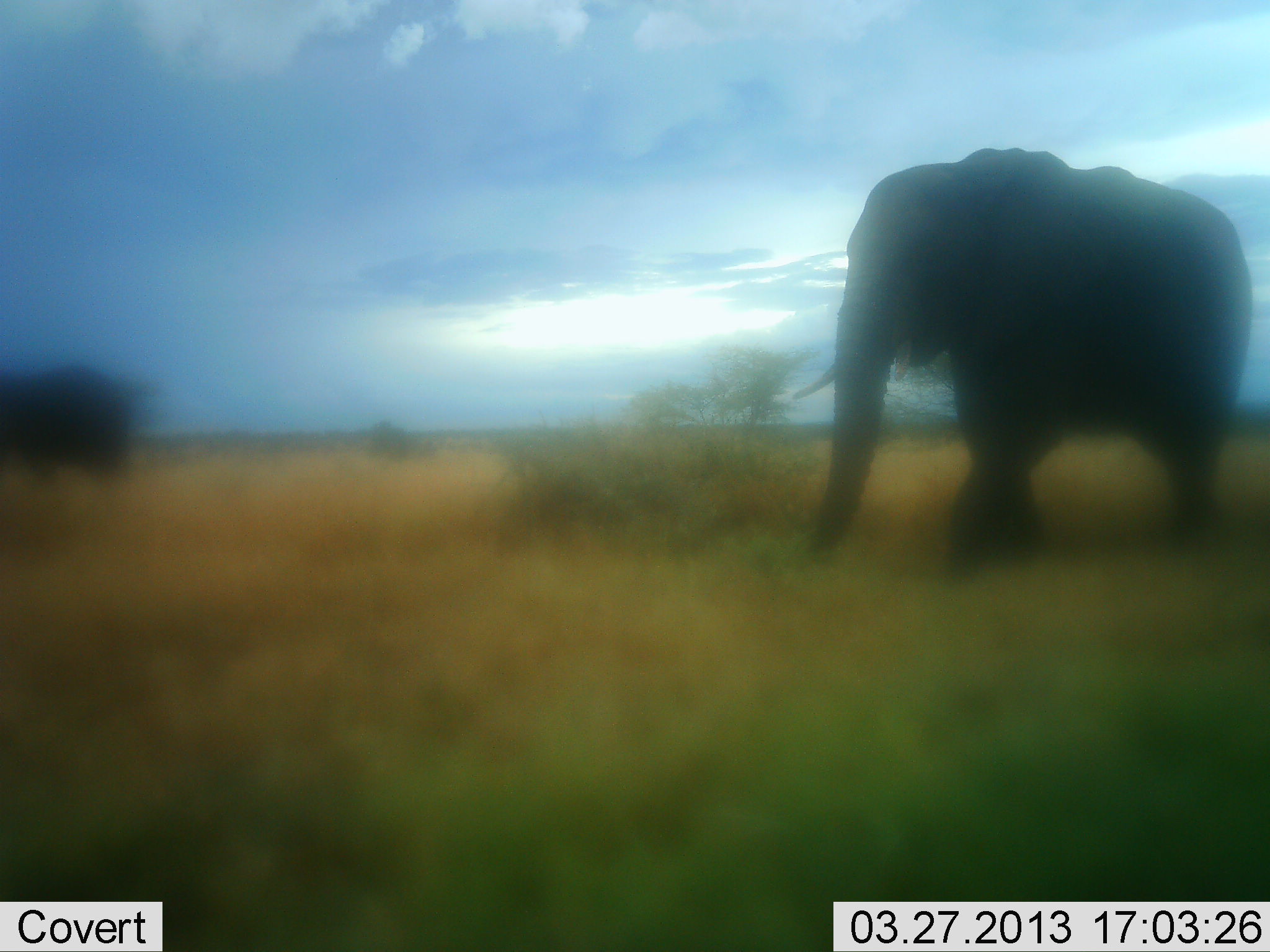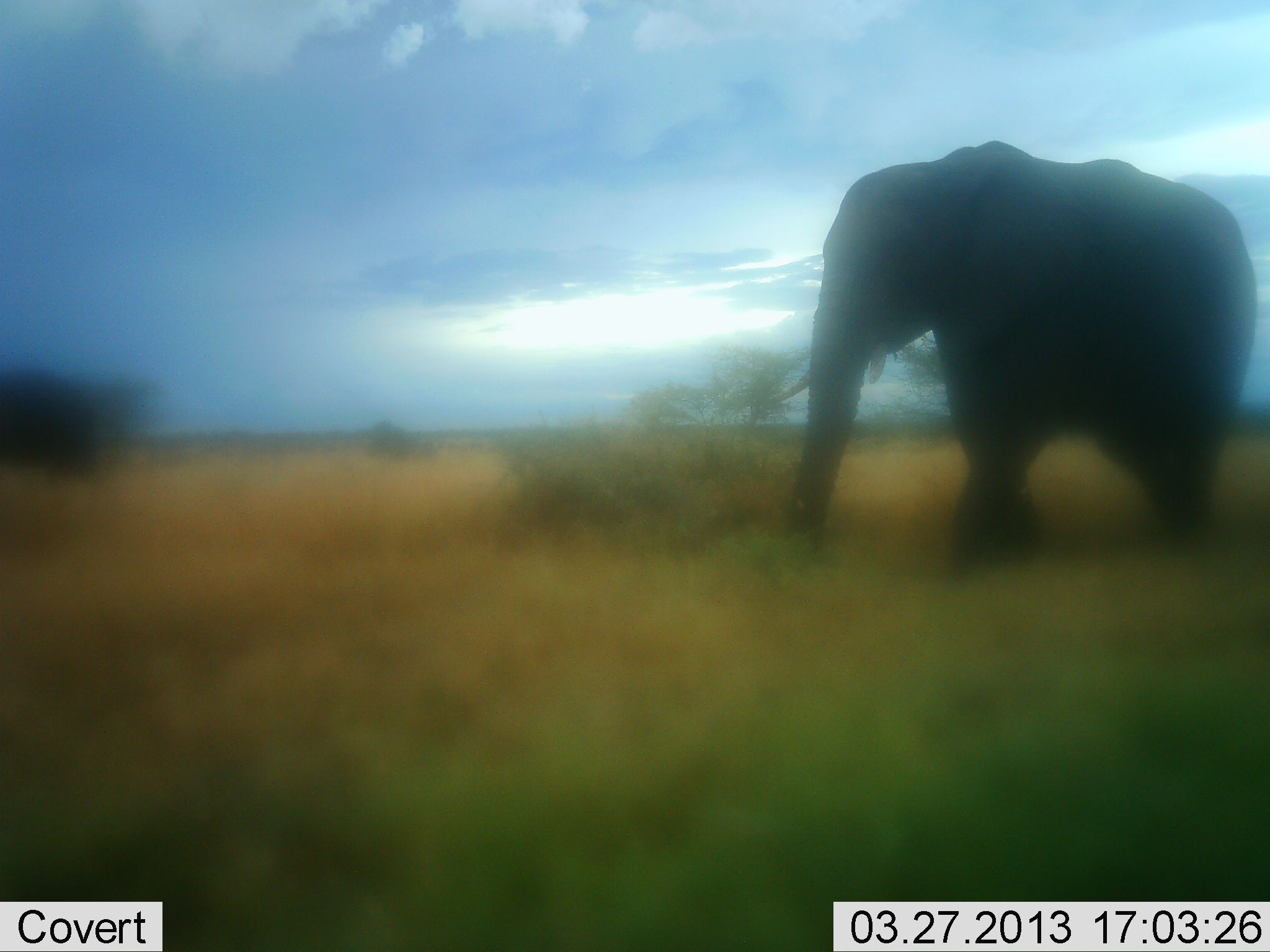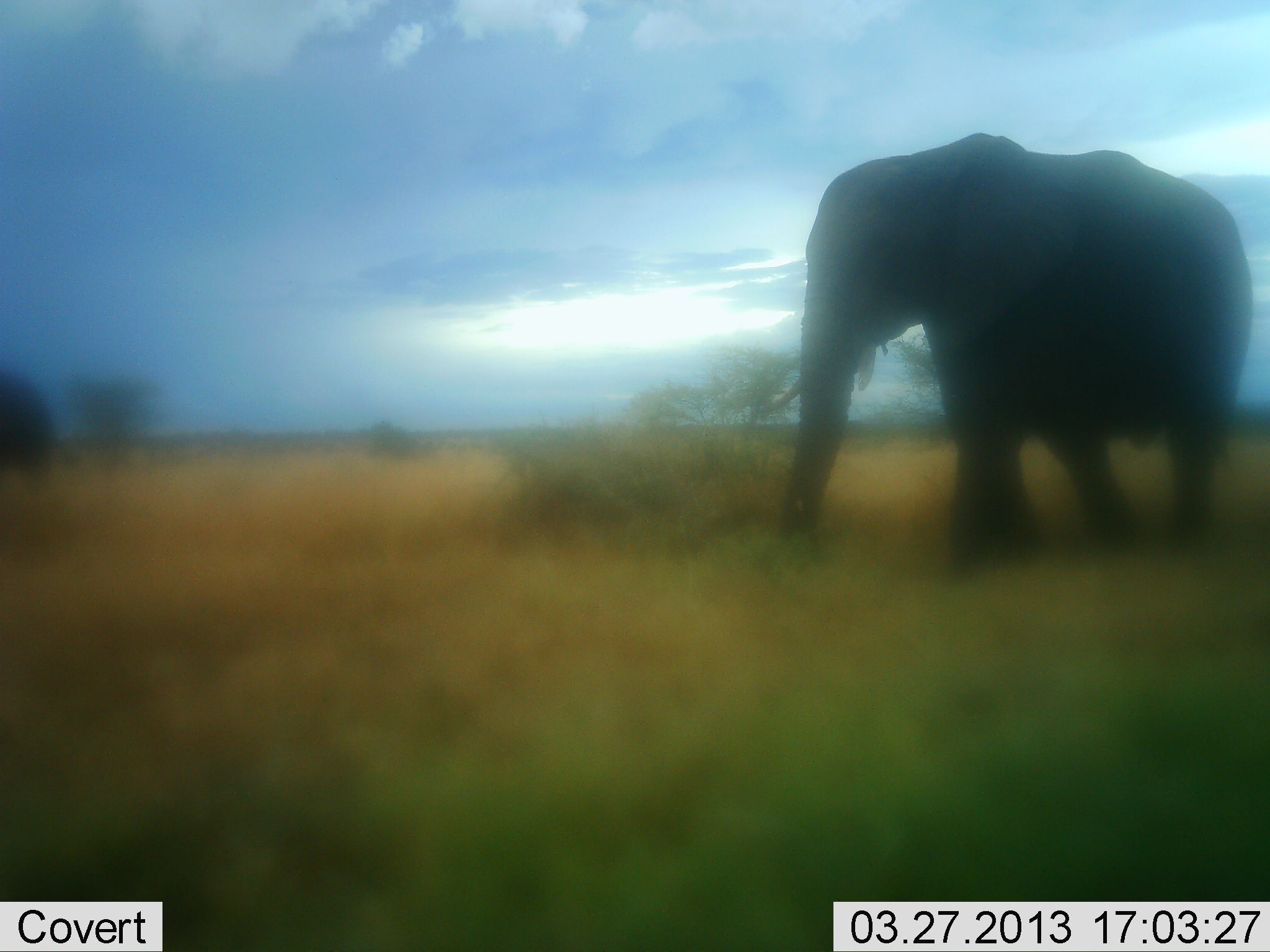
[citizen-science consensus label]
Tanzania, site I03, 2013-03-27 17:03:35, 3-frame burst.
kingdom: Animalia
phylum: Chordata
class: Mammalia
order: Proboscidea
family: Elephantidae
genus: Loxodonta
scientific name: Loxodonta africana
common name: african bush elephant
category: elephant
Elephant (african bush elephant) (Loxodonta africana), count 2. Behavior (volunteer vote fractions): standing 11%, resting 0%, moving 95%, interacting 5%. Young present (vote fraction): 0%. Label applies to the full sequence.